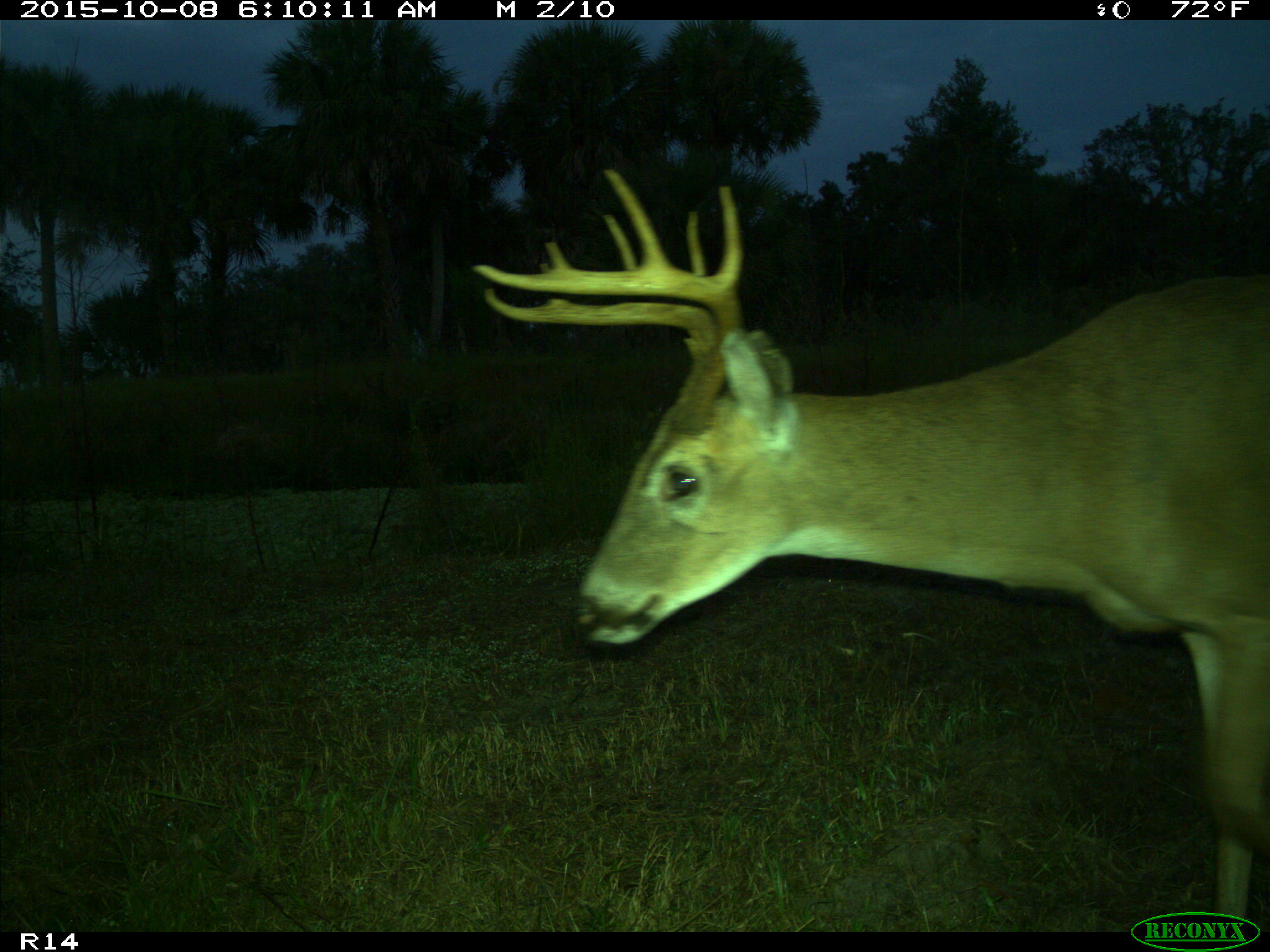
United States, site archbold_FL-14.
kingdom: Animalia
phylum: Chordata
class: Mammalia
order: Artiodactyla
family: Cervidae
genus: Odocoileus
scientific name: Odocoileus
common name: deer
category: unidentified deer